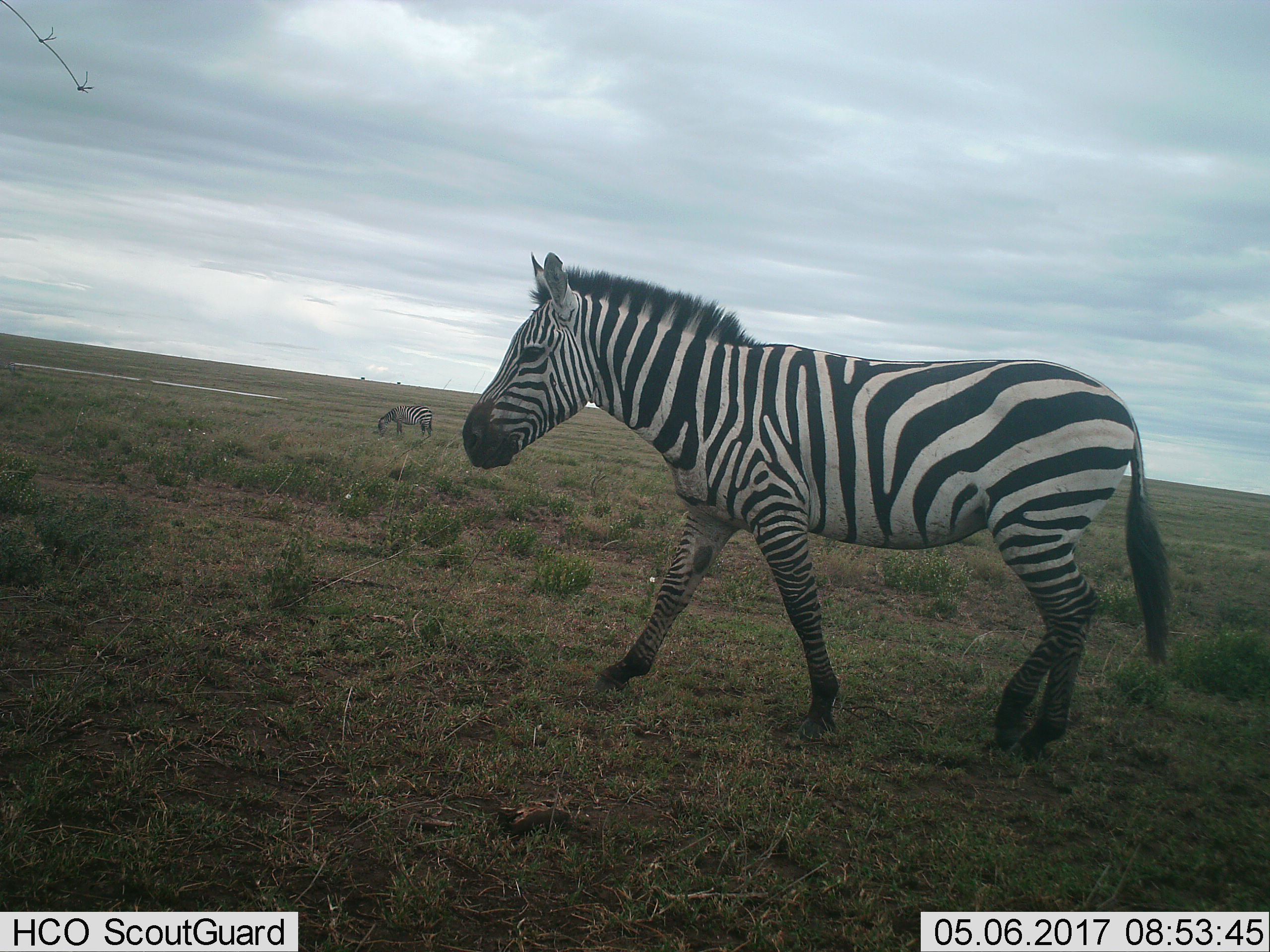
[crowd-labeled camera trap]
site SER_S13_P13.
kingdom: Animalia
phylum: Chordata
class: Mammalia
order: Perissodactyla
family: Equidae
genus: Equus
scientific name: Equus quagga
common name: plains zebra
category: zebraplains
Zebraplains (plains zebra) (Equus quagga), count 2. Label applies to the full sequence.